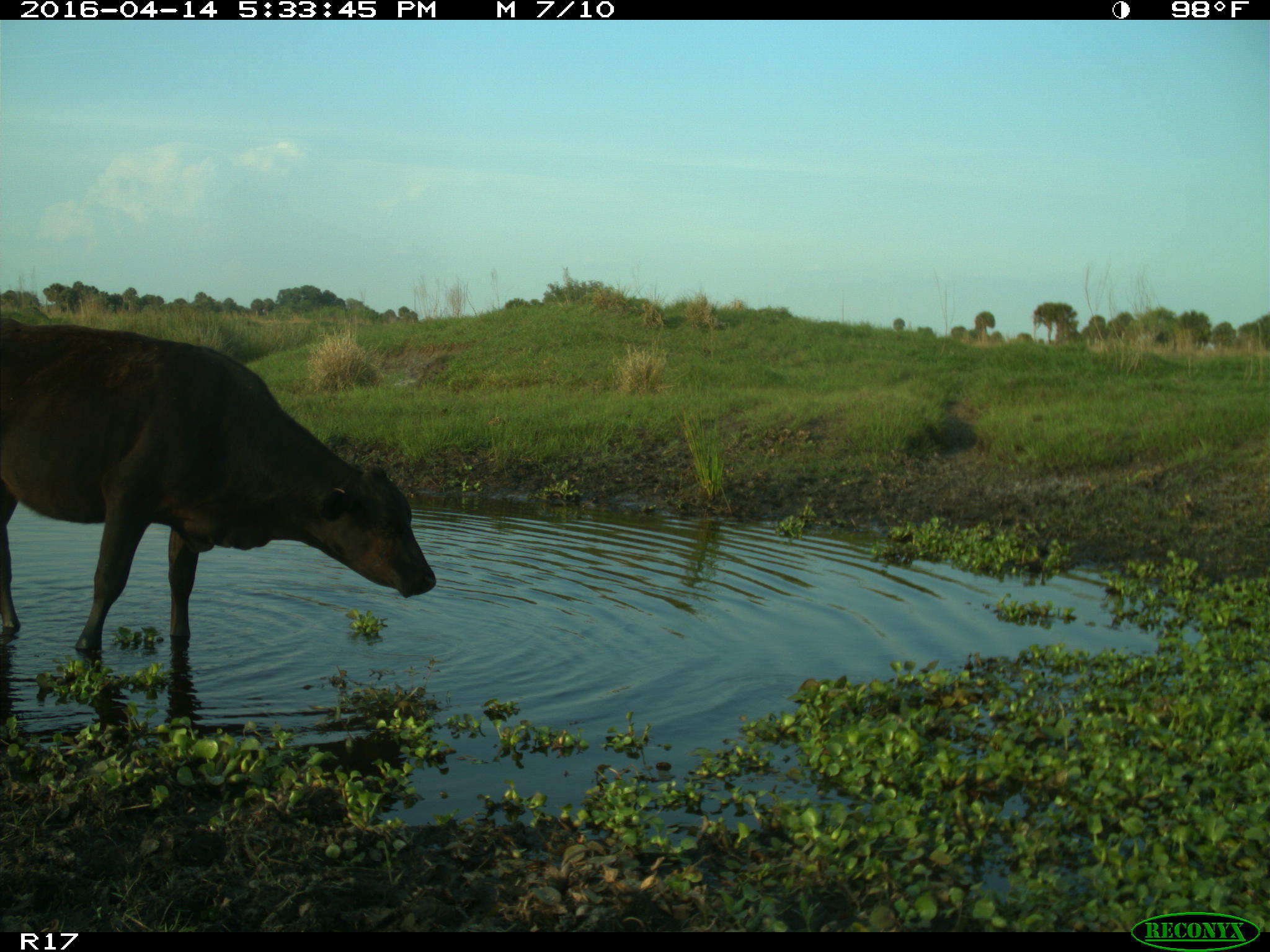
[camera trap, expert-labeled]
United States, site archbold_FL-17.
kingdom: Animalia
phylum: Chordata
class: Mammalia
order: Artiodactyla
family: Bovidae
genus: Bos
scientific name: Bos taurus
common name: domestic cow